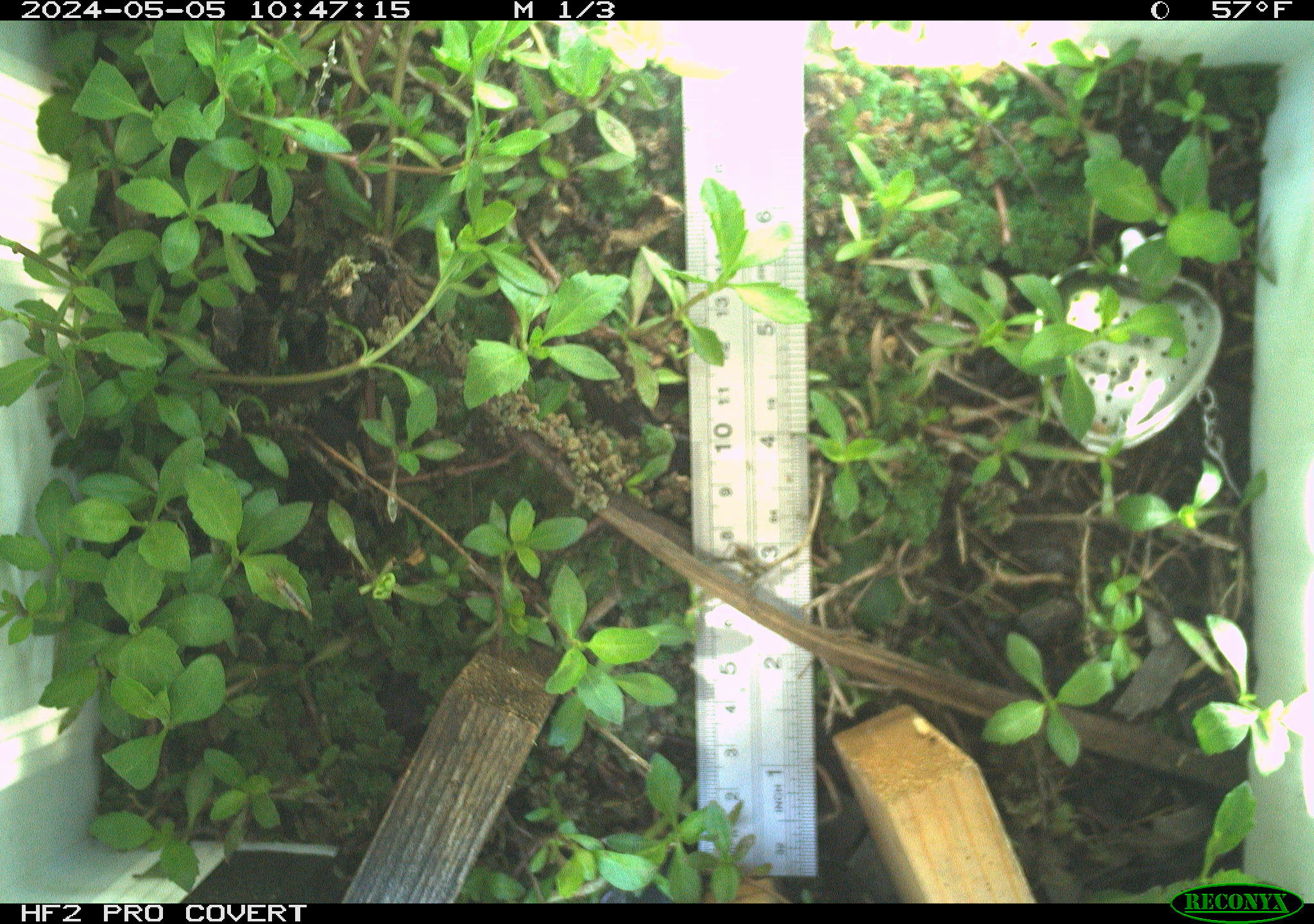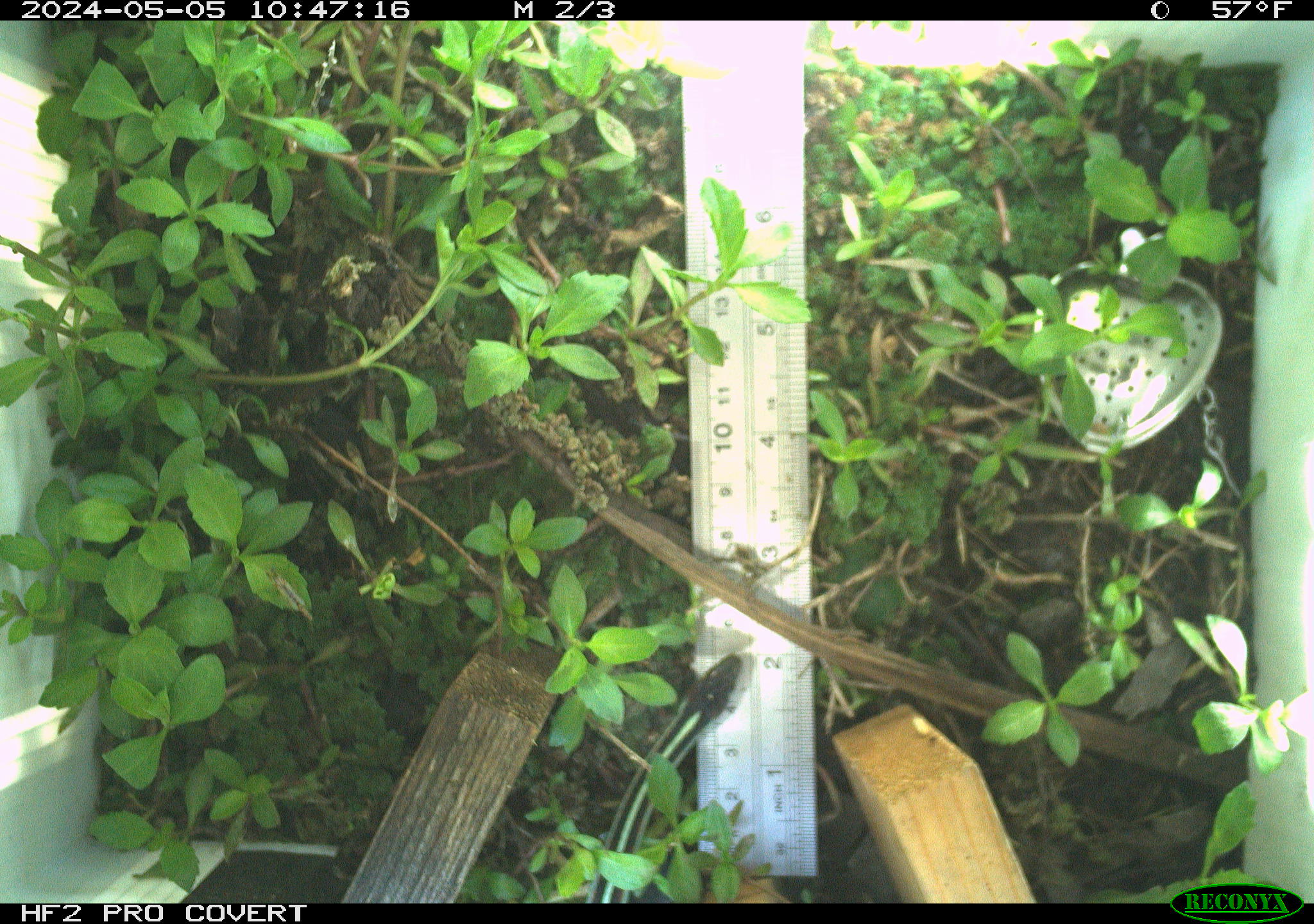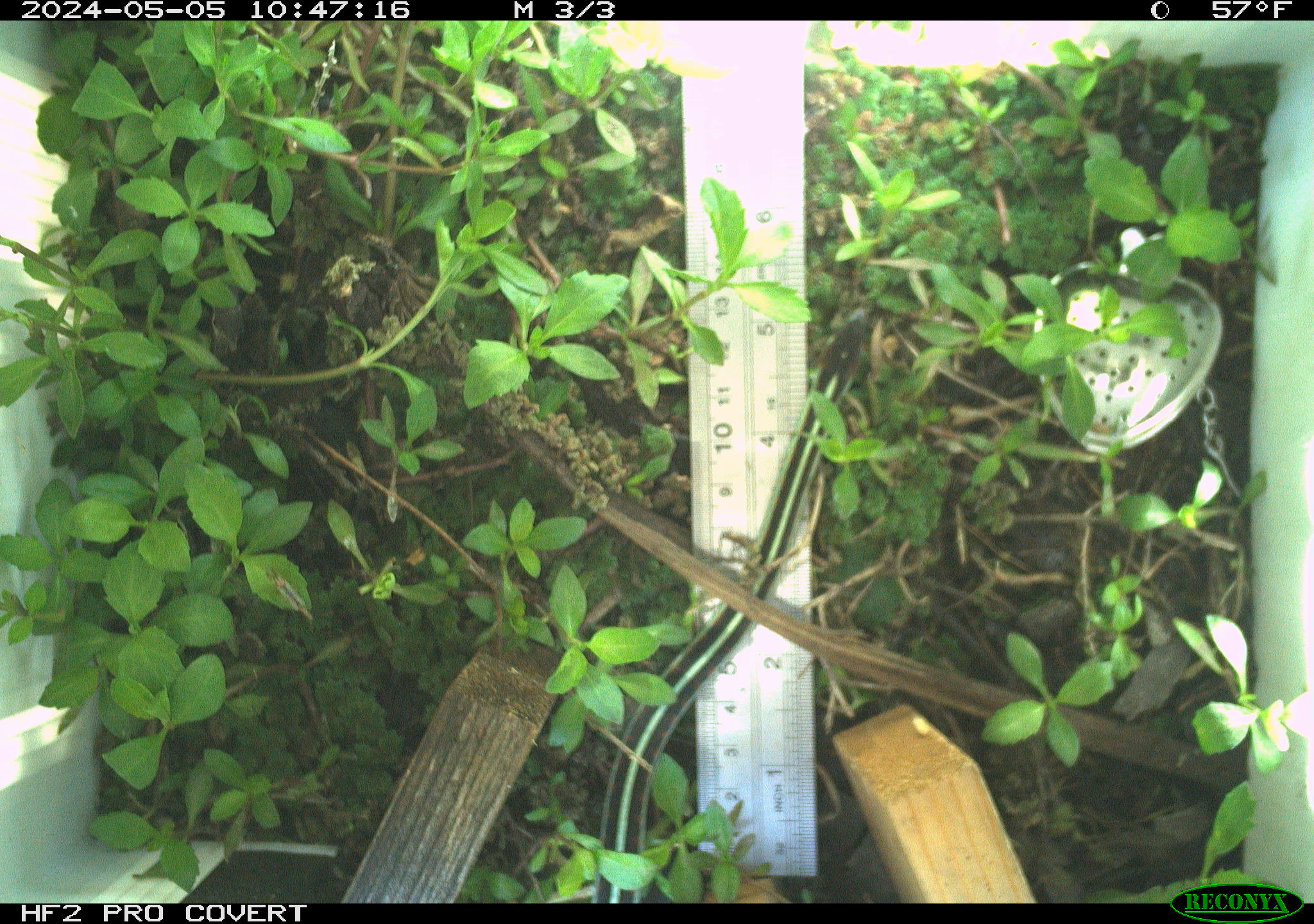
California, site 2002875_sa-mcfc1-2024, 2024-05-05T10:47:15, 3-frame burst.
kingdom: Animalia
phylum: Chordata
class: Reptilia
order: Squamata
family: Colubridae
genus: Thamnophis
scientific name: Thamnophis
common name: american gartersnakes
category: thamnophis species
Thamnophis species (american gartersnakes) (Thamnophis).